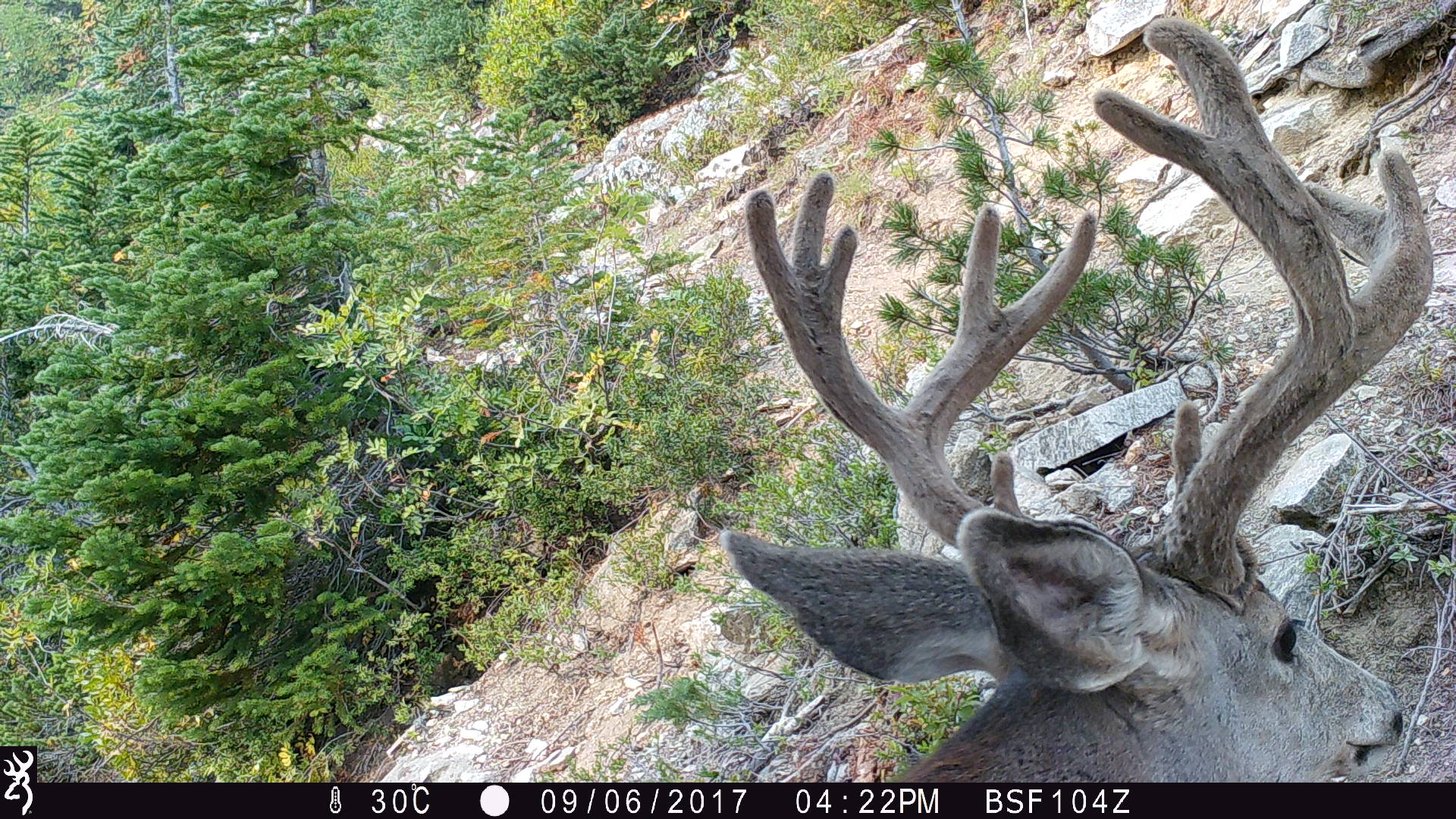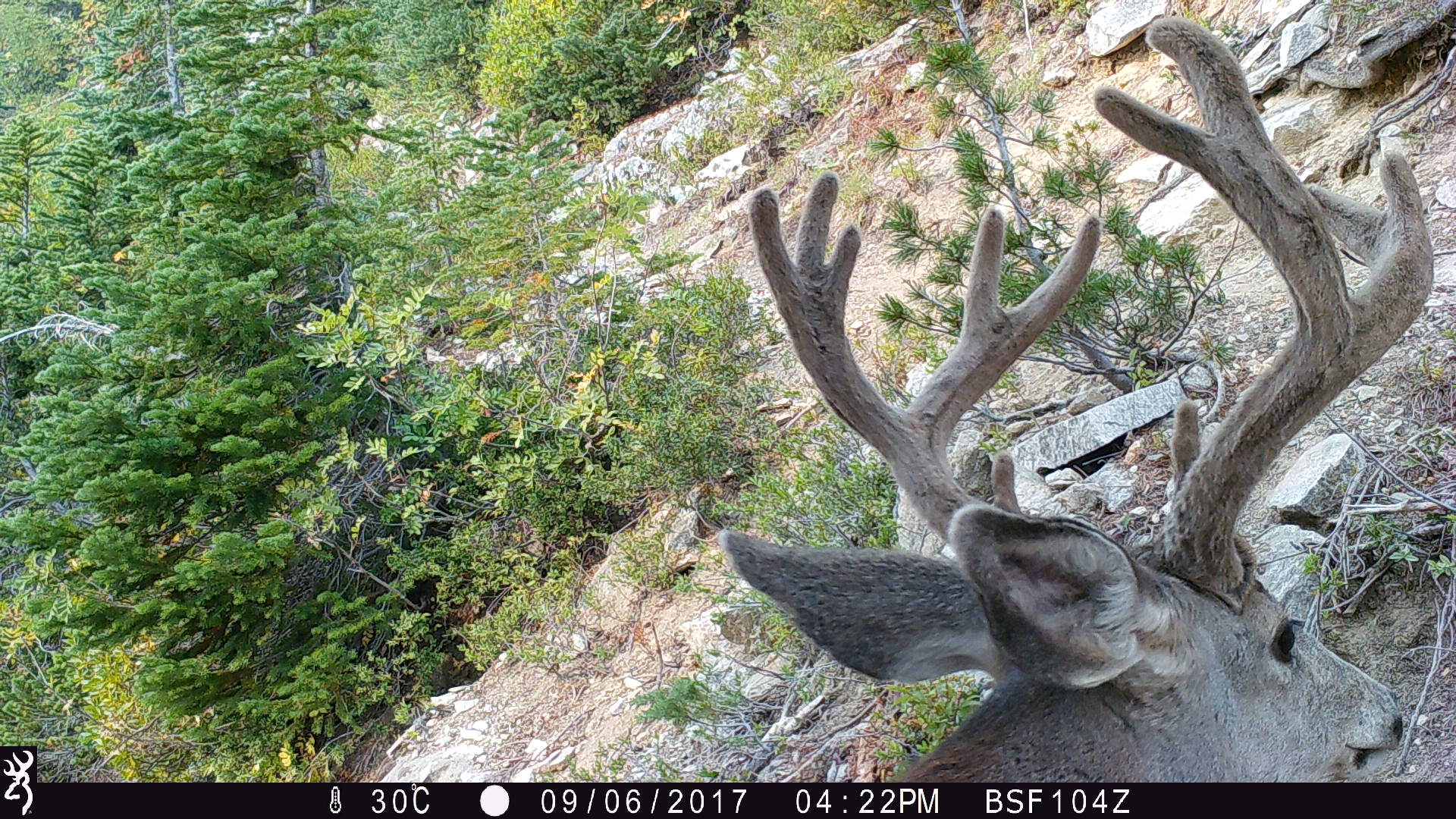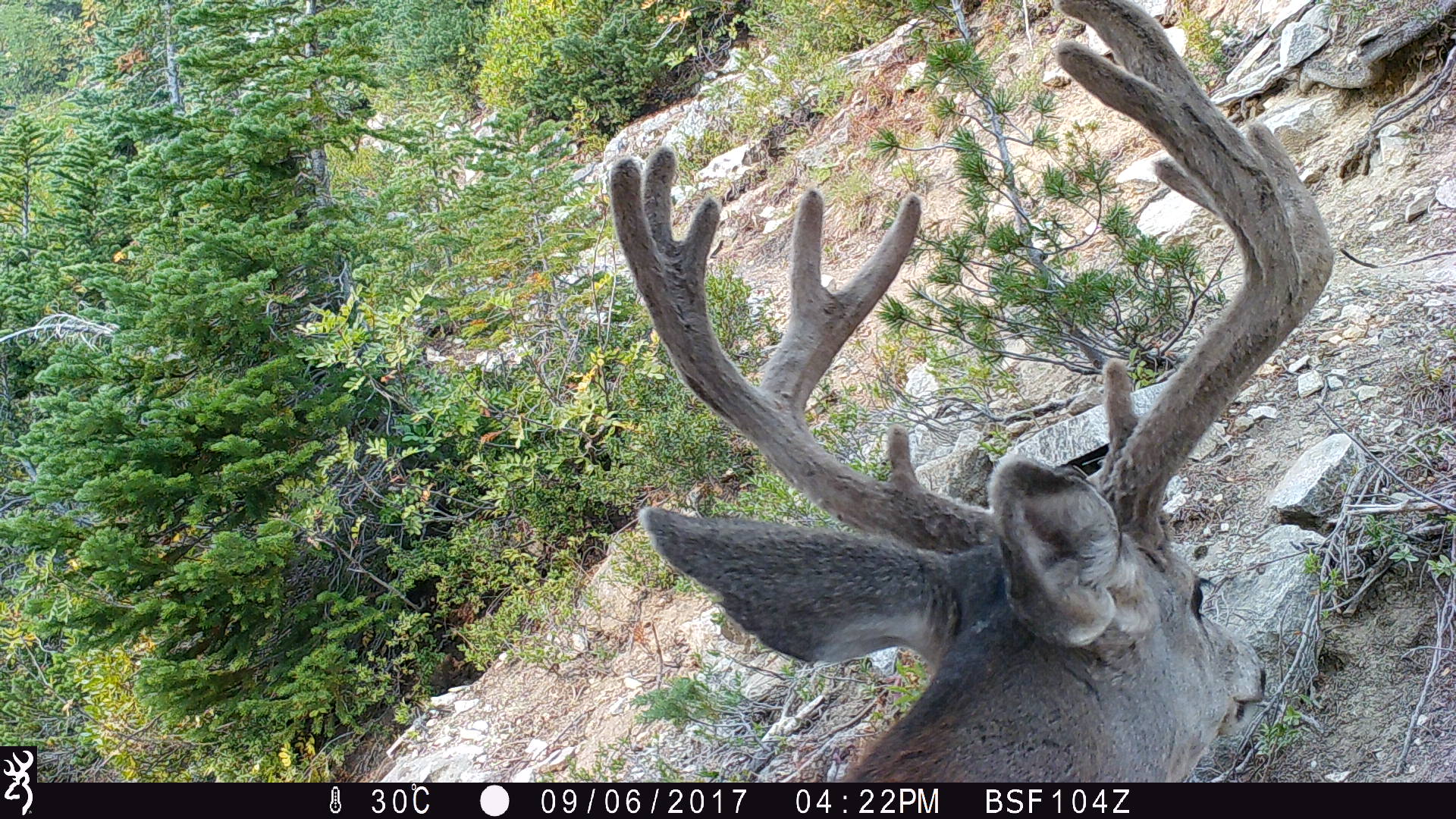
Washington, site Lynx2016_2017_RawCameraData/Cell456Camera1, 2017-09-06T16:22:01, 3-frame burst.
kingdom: Animalia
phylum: Chordata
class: Mammalia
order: Artiodactyla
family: Cervidae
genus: Odocoileus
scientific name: Odocoileus hemionus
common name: mule deer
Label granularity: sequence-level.